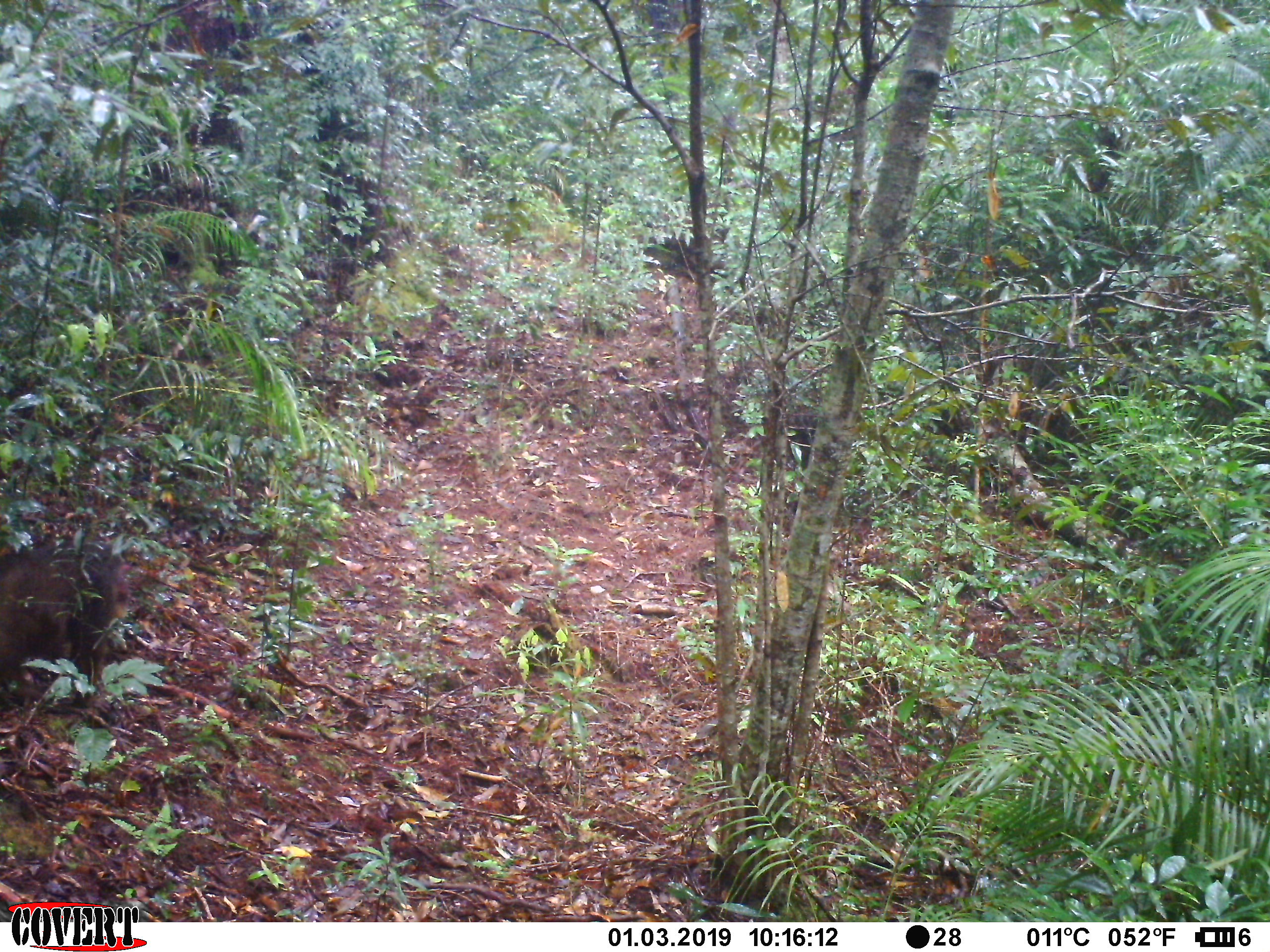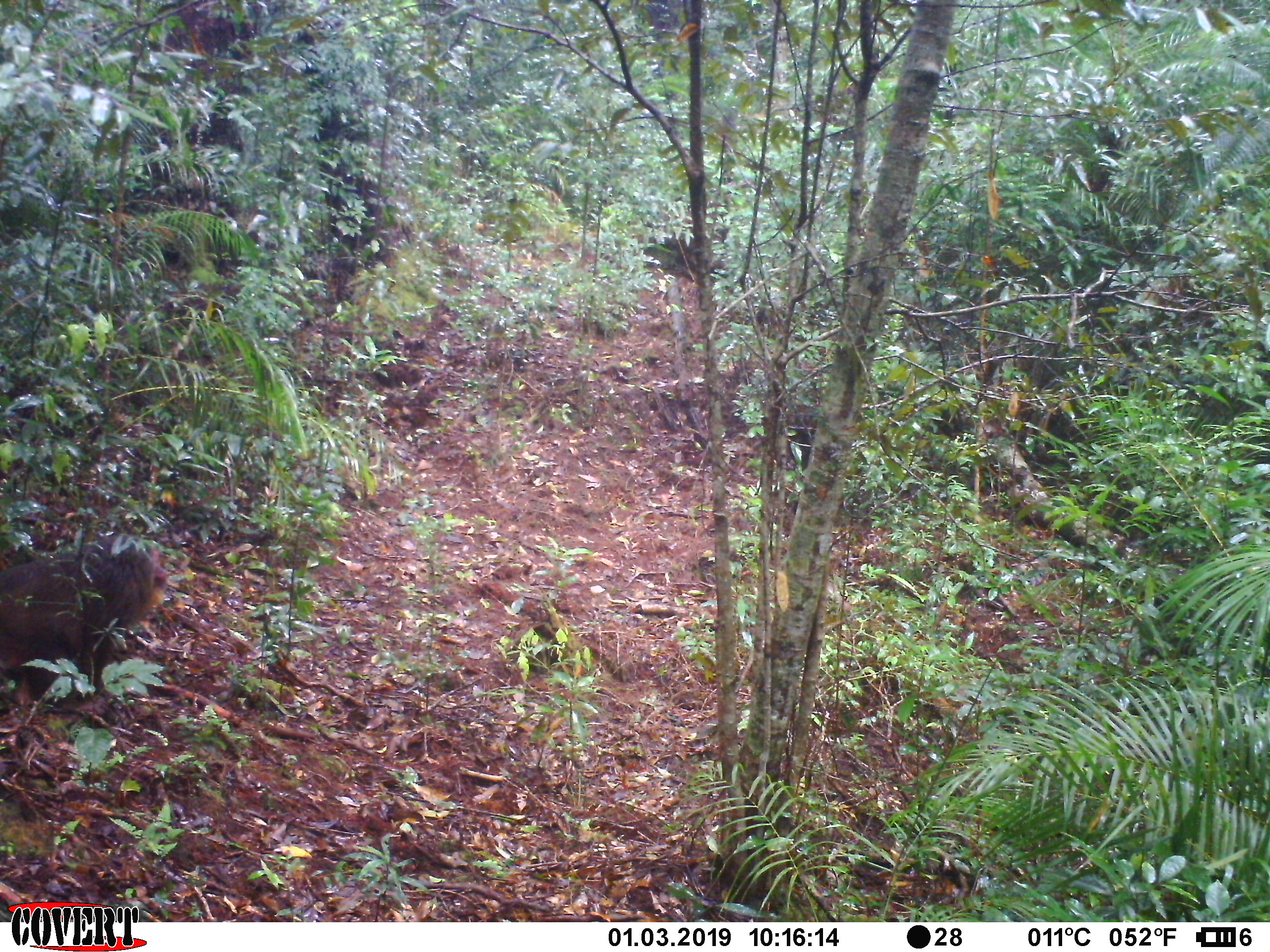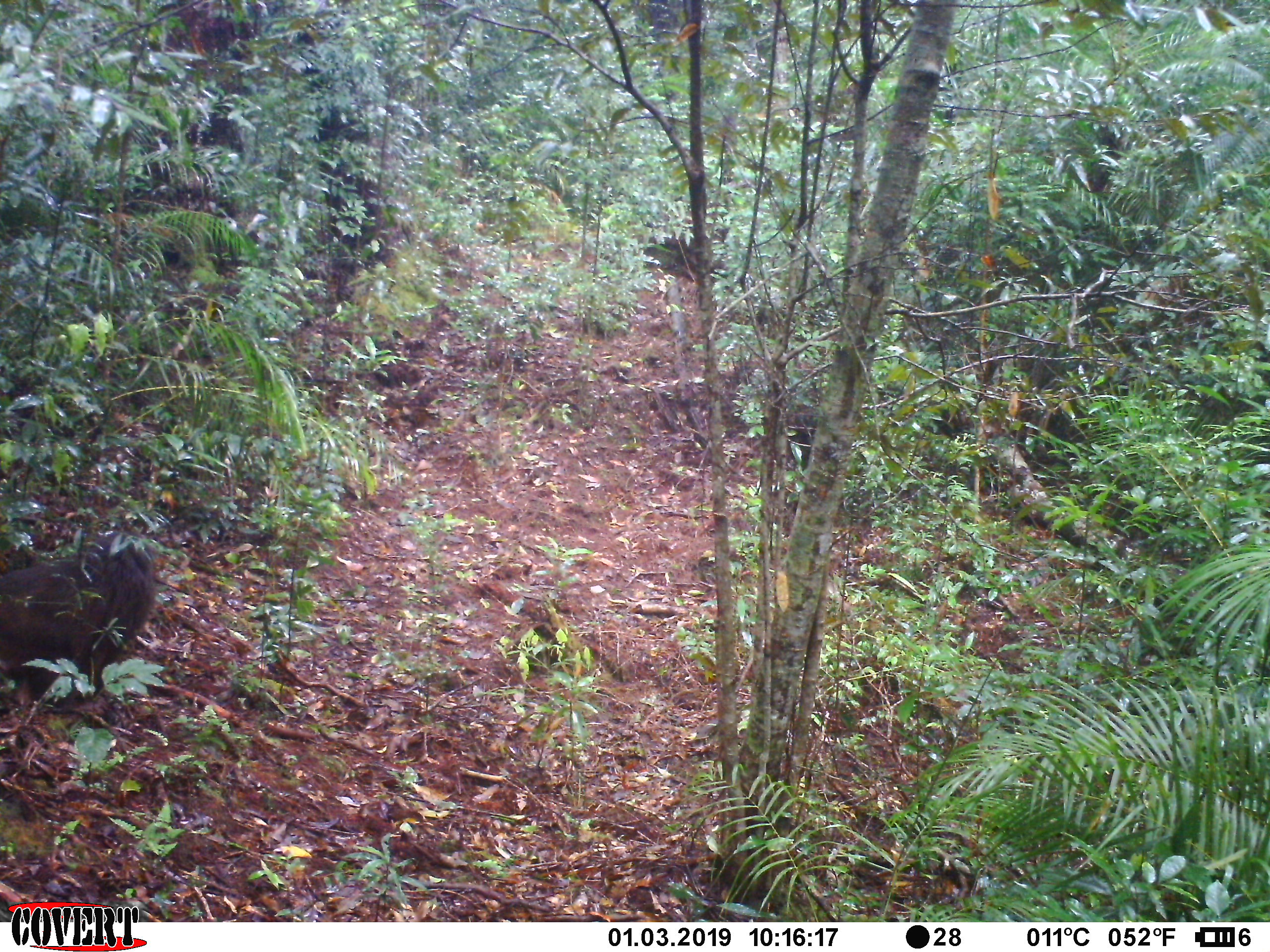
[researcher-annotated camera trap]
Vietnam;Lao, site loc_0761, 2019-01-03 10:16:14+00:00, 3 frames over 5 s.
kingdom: Animalia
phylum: Chordata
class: Mammalia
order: Primates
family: Cercopithecidae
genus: Macaca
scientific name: Macaca arctoides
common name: stump-tailed macaque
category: stump tailed macaque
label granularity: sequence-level